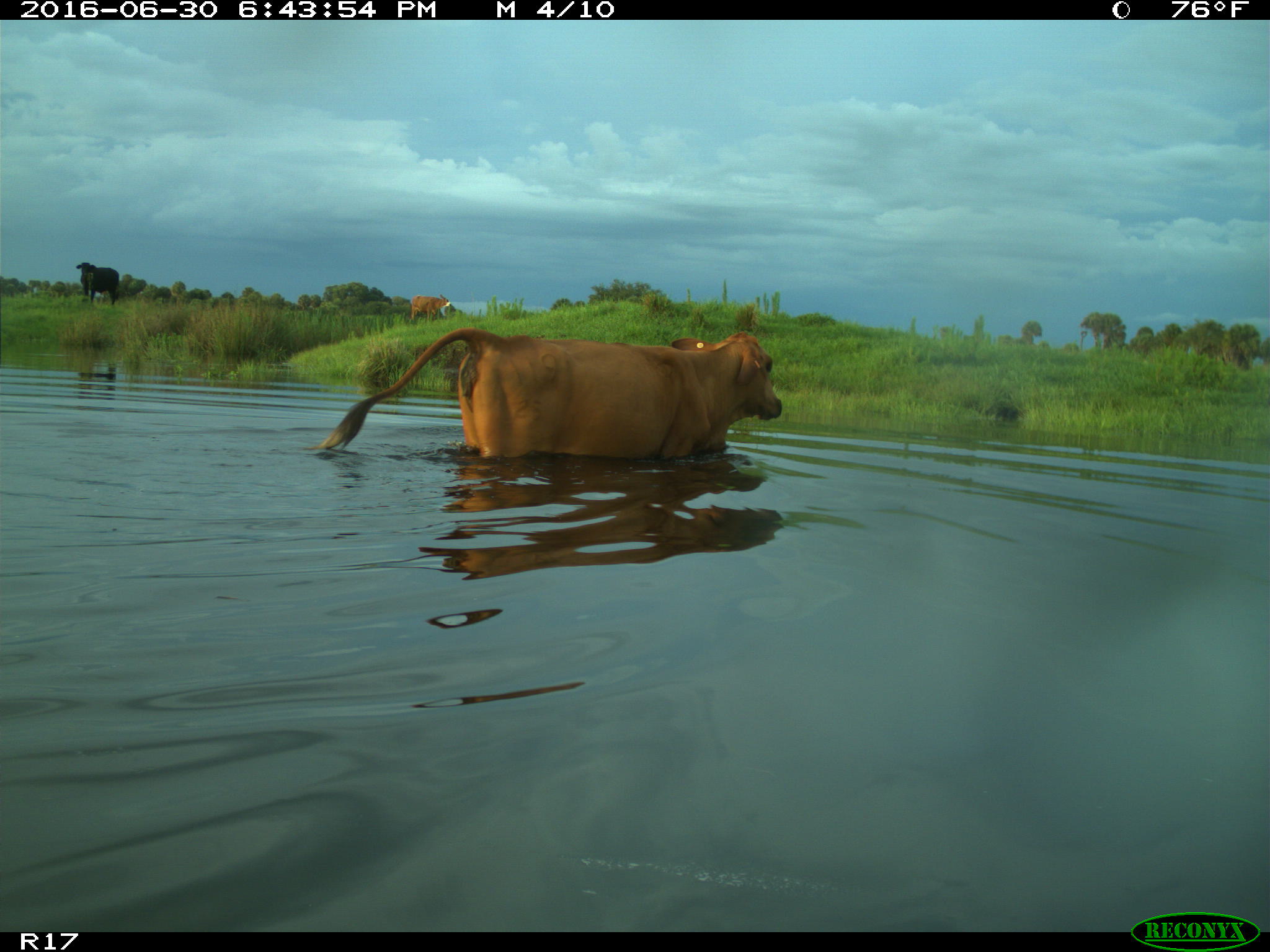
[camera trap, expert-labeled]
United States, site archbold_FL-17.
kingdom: Animalia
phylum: Chordata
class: Mammalia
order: Artiodactyla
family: Bovidae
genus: Bos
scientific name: Bos taurus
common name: domestic cow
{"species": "Bos taurus (domestic cow)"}